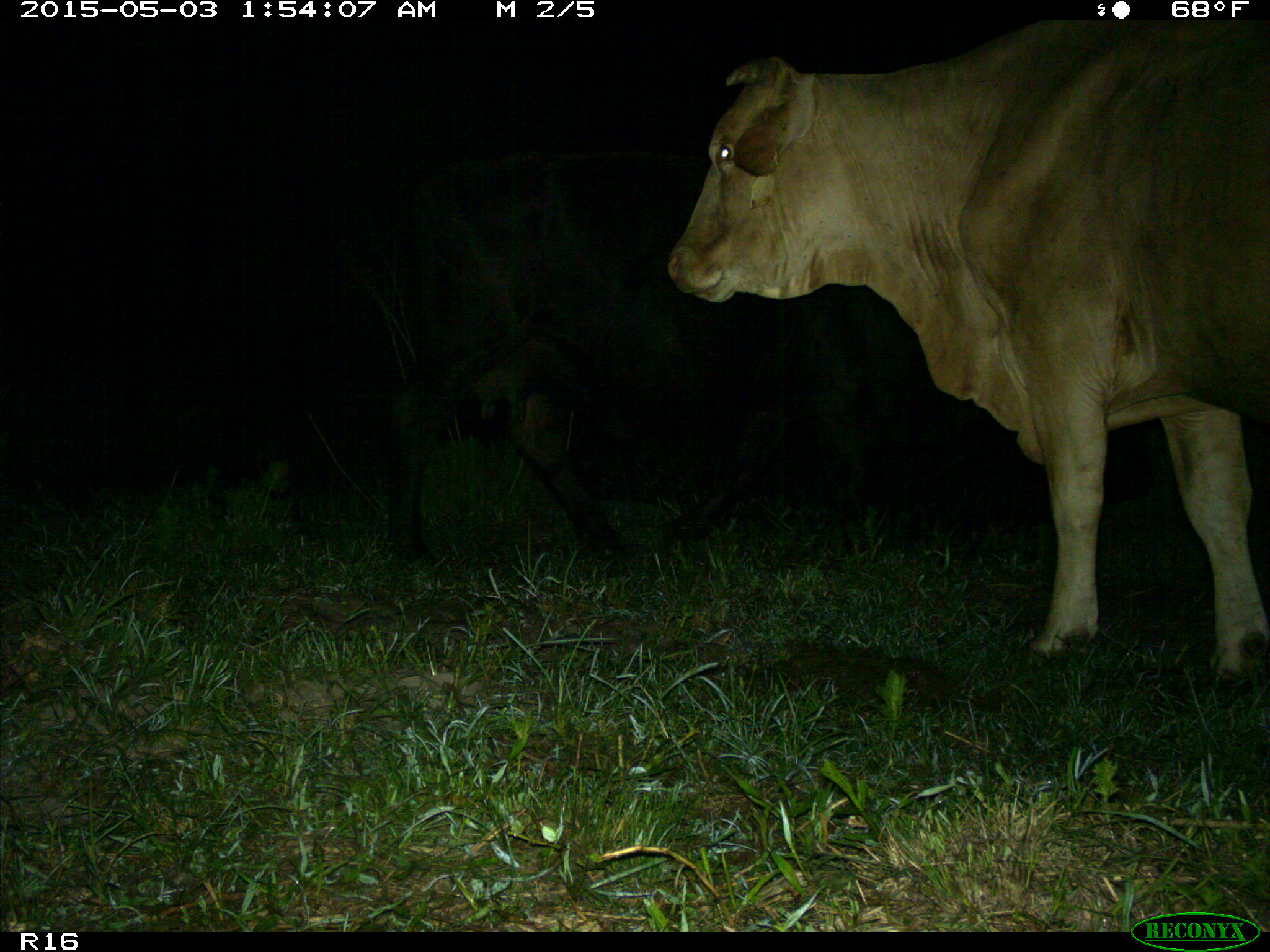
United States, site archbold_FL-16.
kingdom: Animalia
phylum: Chordata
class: Mammalia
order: Artiodactyla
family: Bovidae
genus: Bos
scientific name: Bos taurus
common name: domestic cow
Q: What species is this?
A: Bos taurus (domestic cow).